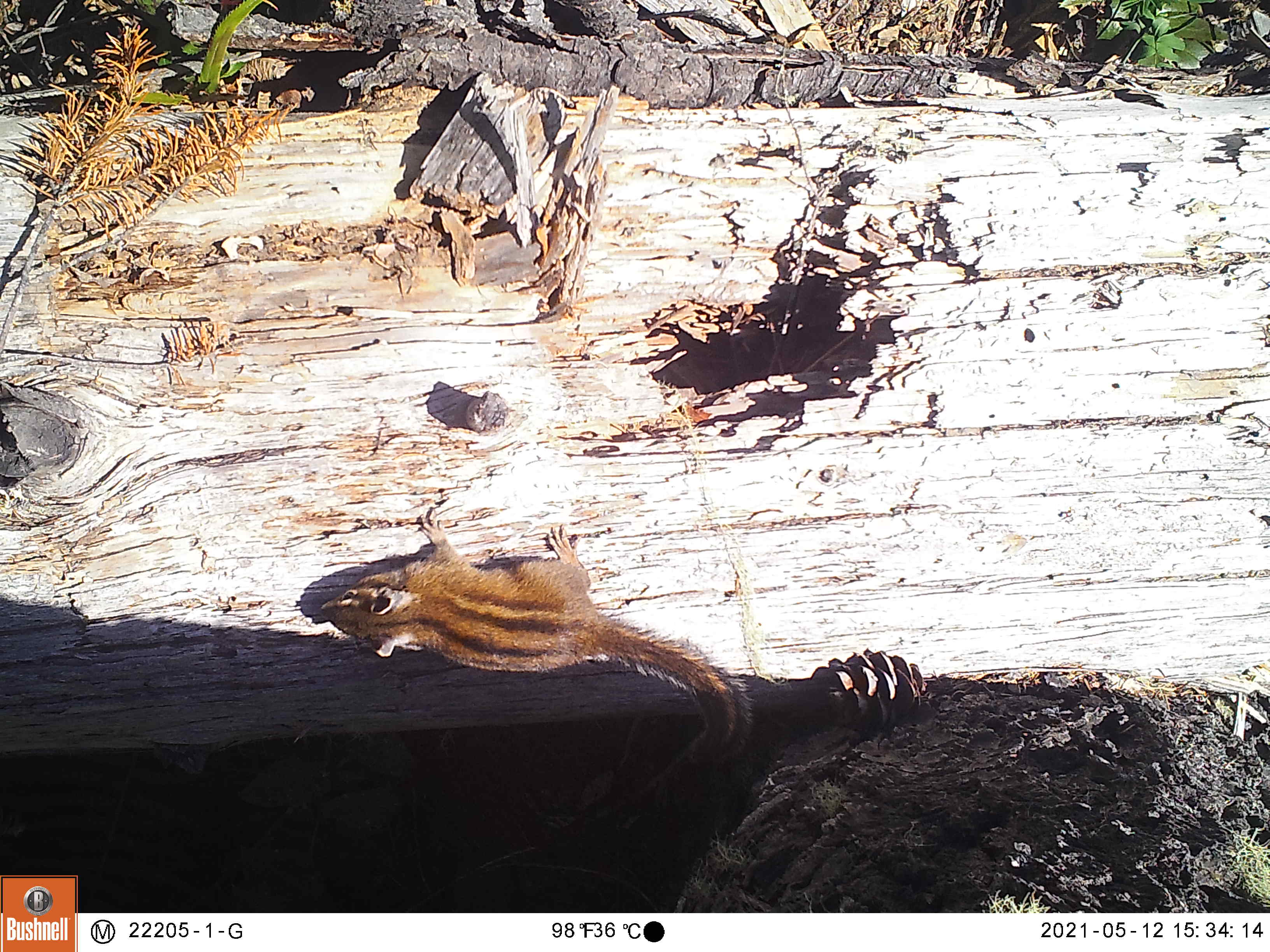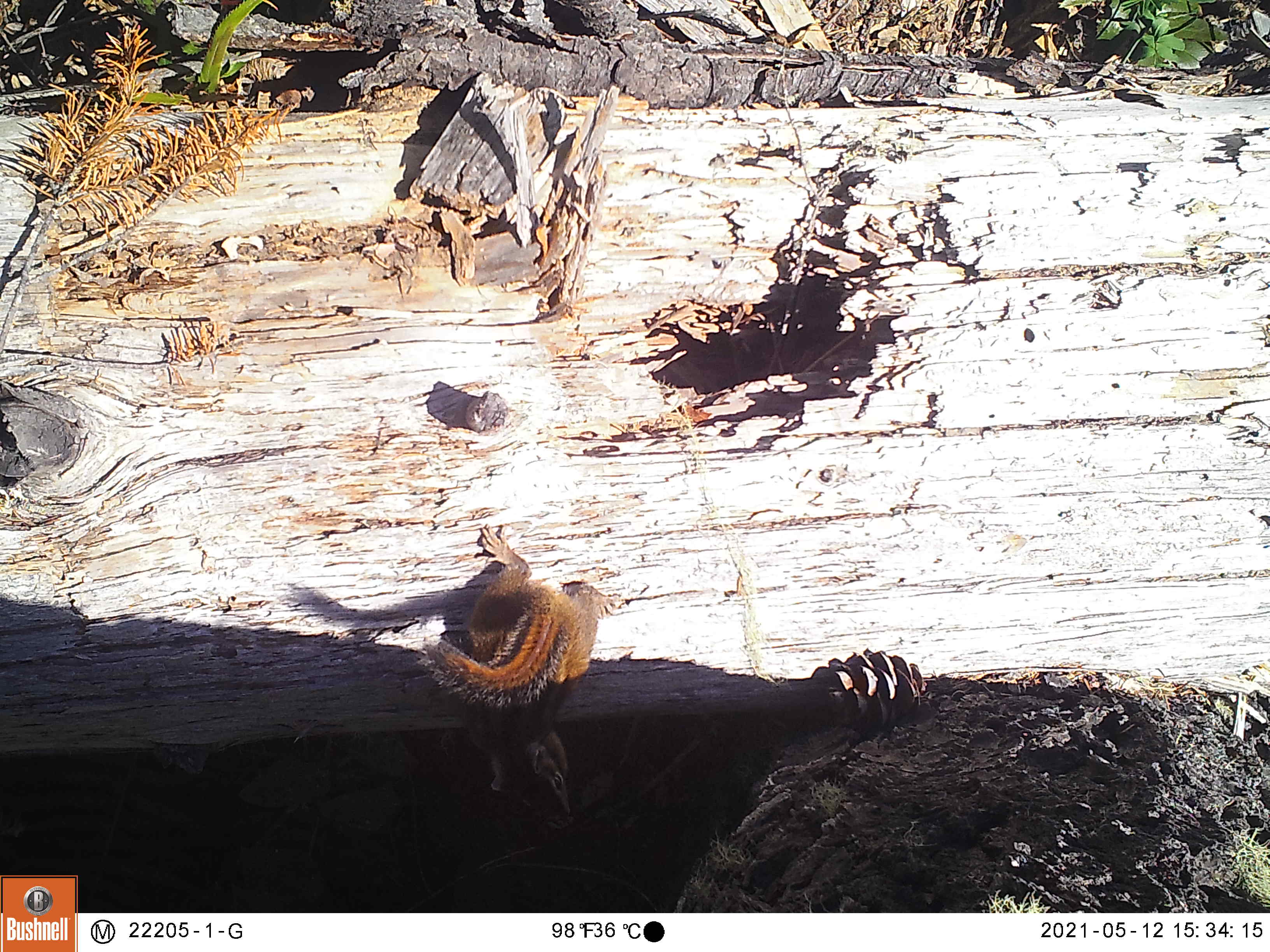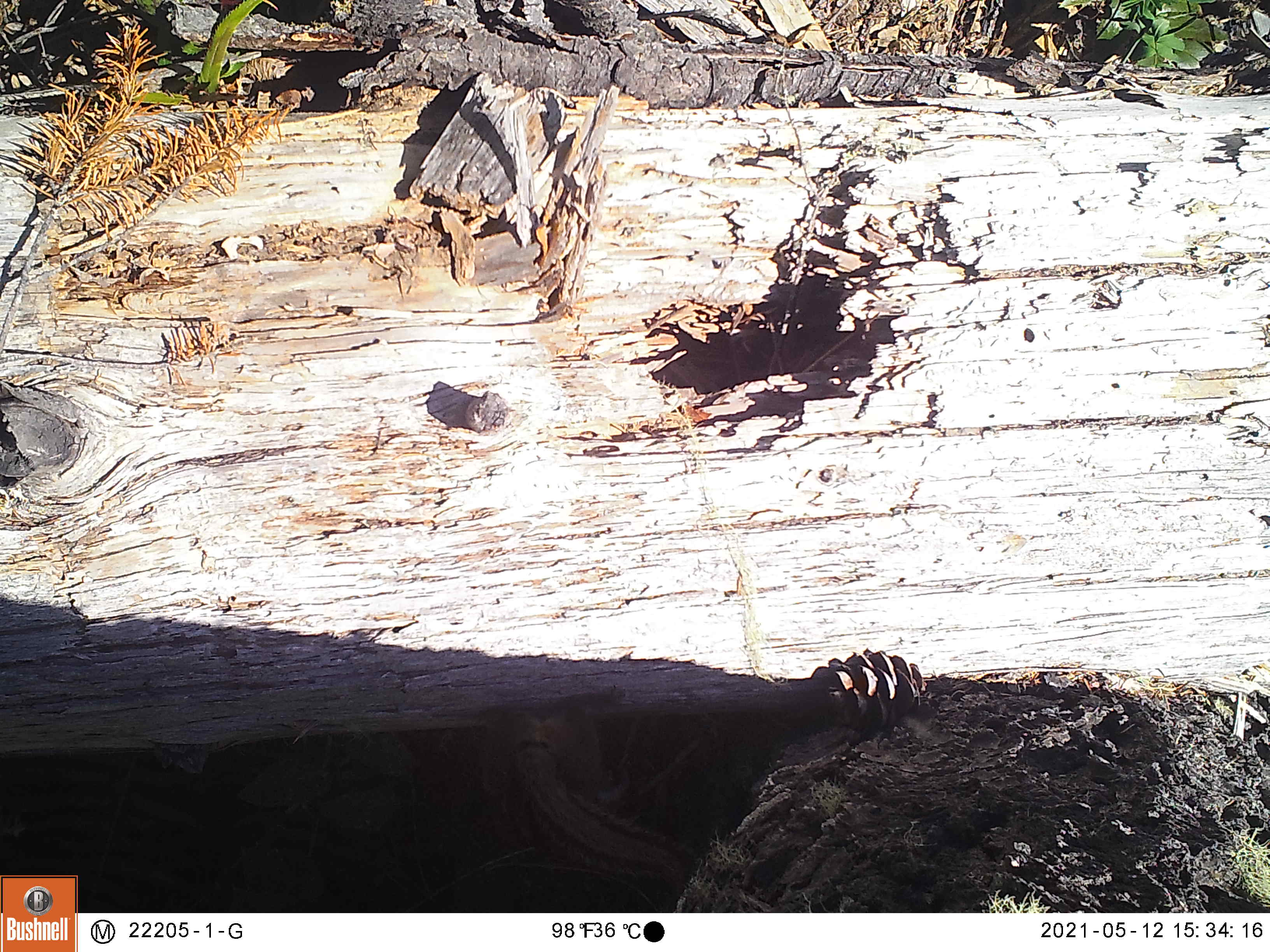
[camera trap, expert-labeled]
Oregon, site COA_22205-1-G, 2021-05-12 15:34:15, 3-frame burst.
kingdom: Animalia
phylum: Chordata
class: Mammalia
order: Rodentia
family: Sciuridae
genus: Neotamias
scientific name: Neotamias townsendii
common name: townsend's chipmunk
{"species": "townsend's chipmunk (Neotamias townsendii)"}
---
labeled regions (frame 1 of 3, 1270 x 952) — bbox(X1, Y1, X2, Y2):
townsend's chipmunk: bbox(308, 493, 797, 863)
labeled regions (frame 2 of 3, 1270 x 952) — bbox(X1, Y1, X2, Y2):
townsend's chipmunk: bbox(386, 504, 648, 850)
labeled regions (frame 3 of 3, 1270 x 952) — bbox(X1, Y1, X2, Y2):
townsend's chipmunk: bbox(420, 647, 731, 904)